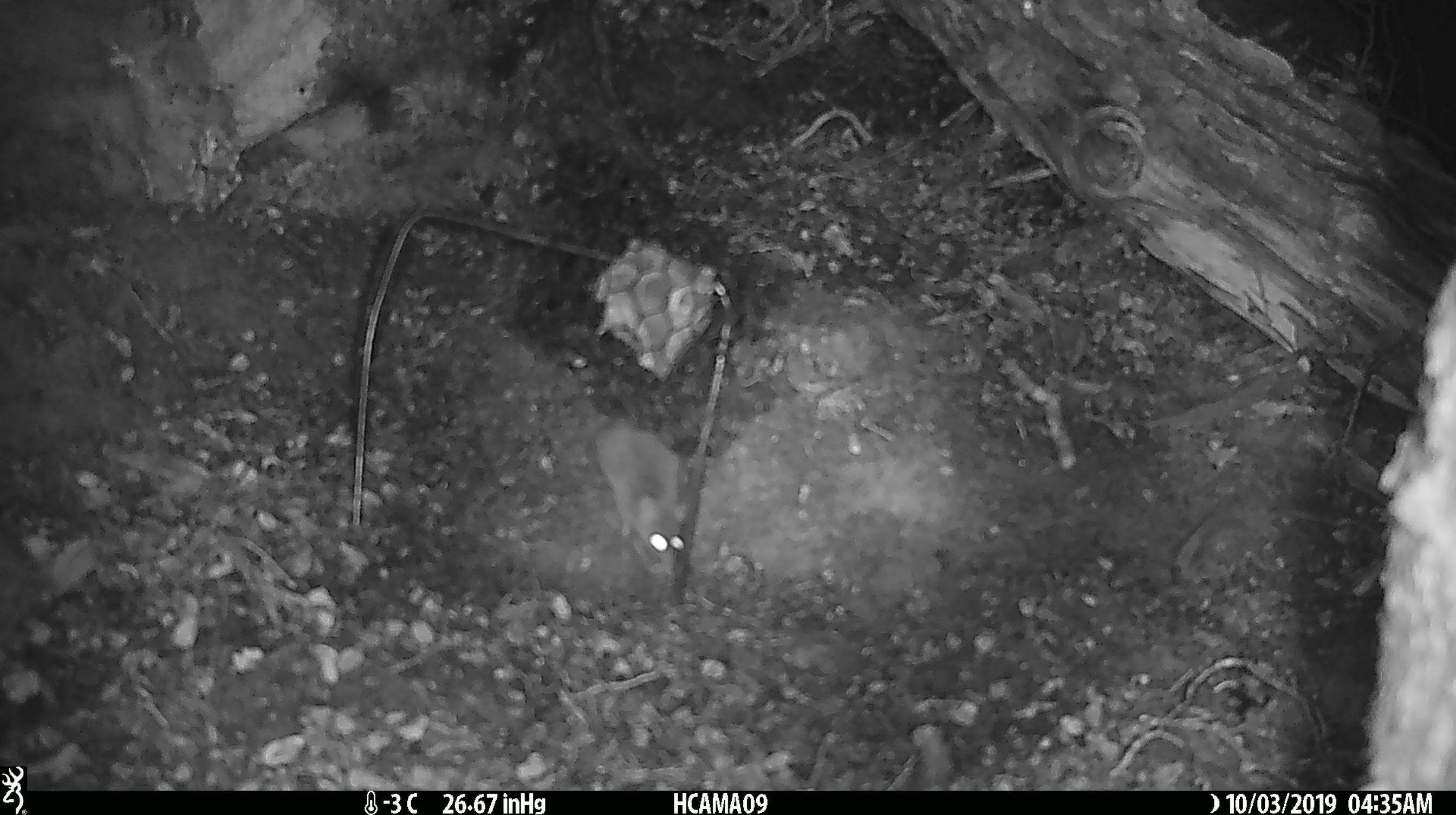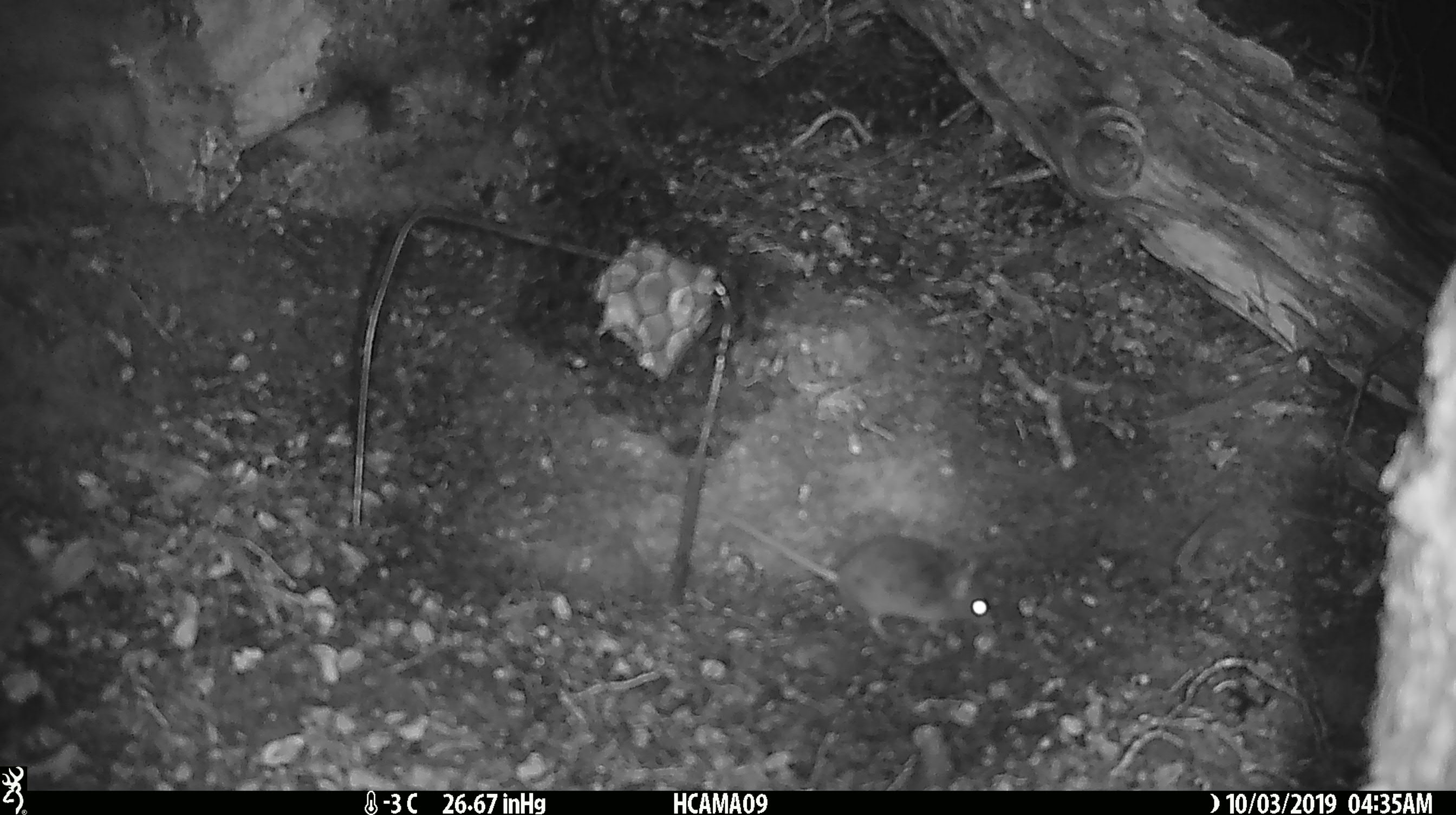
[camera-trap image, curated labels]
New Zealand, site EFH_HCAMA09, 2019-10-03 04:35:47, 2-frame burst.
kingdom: Animalia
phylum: Chordata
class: Mammalia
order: Rodentia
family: Muridae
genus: Mus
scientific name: Mus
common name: mouse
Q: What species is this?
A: Mouse (Mus).